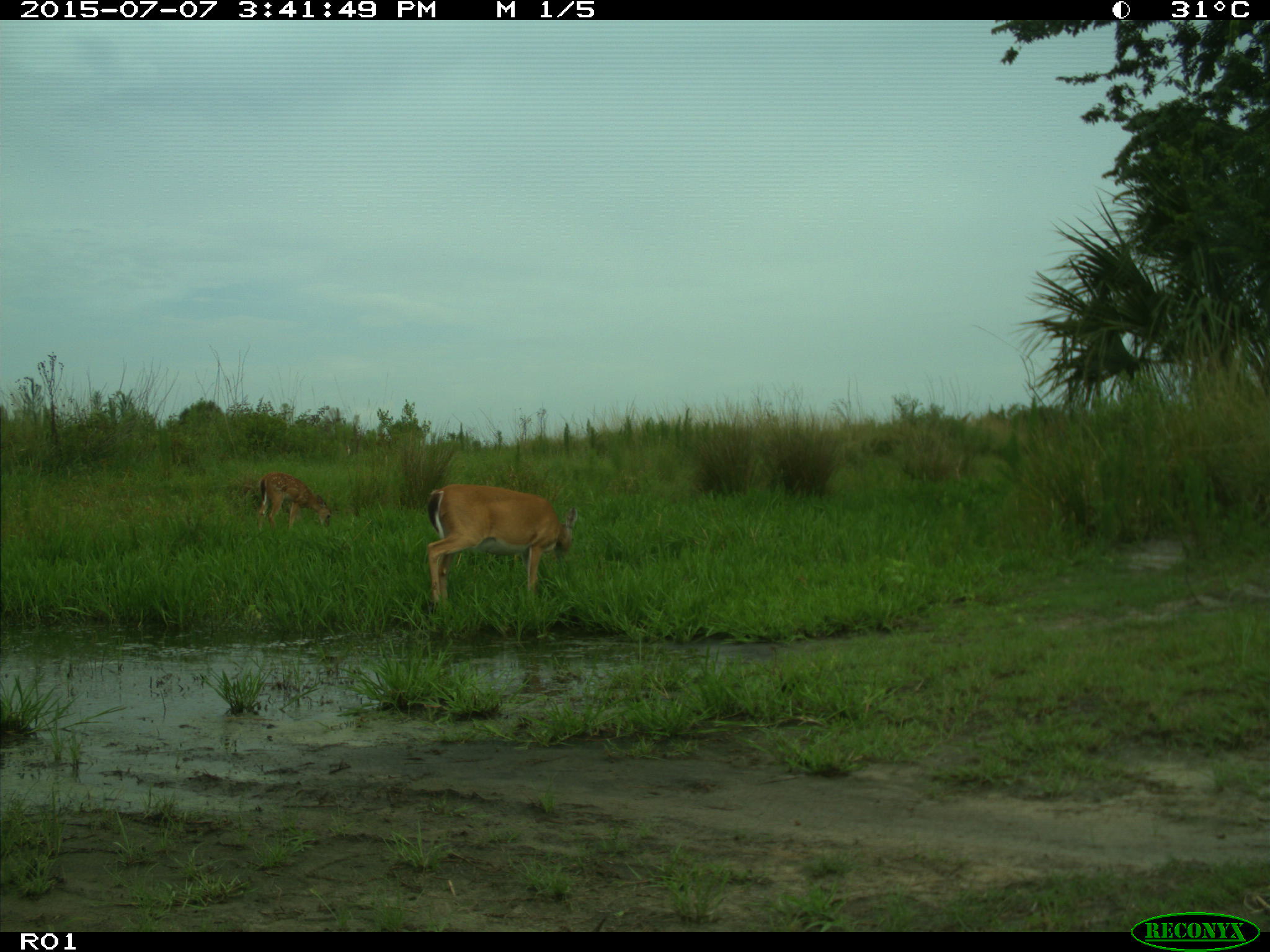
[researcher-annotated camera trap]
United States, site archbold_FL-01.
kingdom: Animalia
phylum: Chordata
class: Mammalia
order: Artiodactyla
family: Cervidae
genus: Odocoileus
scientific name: Odocoileus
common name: deer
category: unidentified deer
Unidentified deer (deer) (Odocoileus).